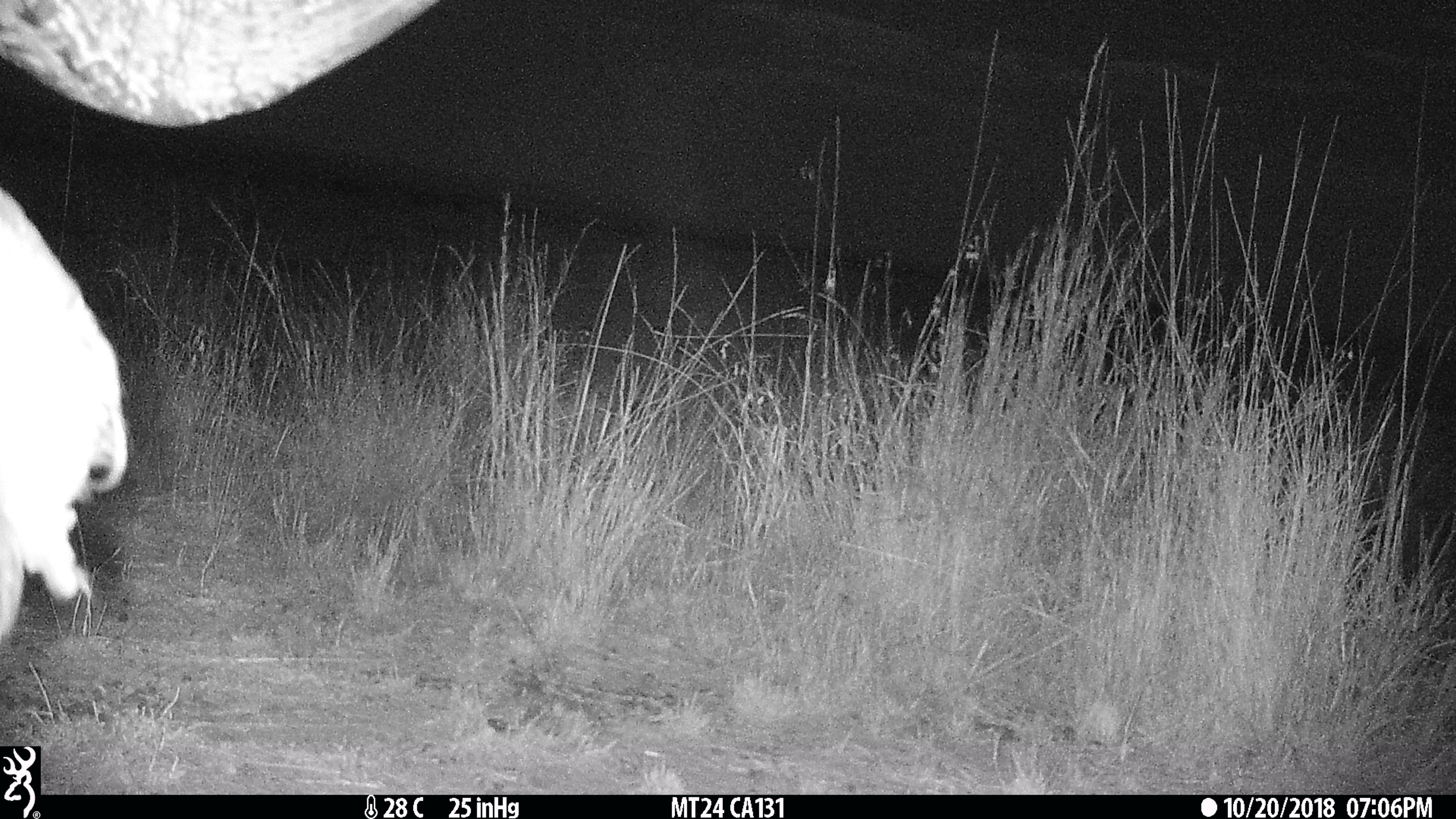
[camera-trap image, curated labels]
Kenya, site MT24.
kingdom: Animalia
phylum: Chordata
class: Mammalia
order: Artiodactyla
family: Bovidae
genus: Syncerus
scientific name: Syncerus caffer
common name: buffalo